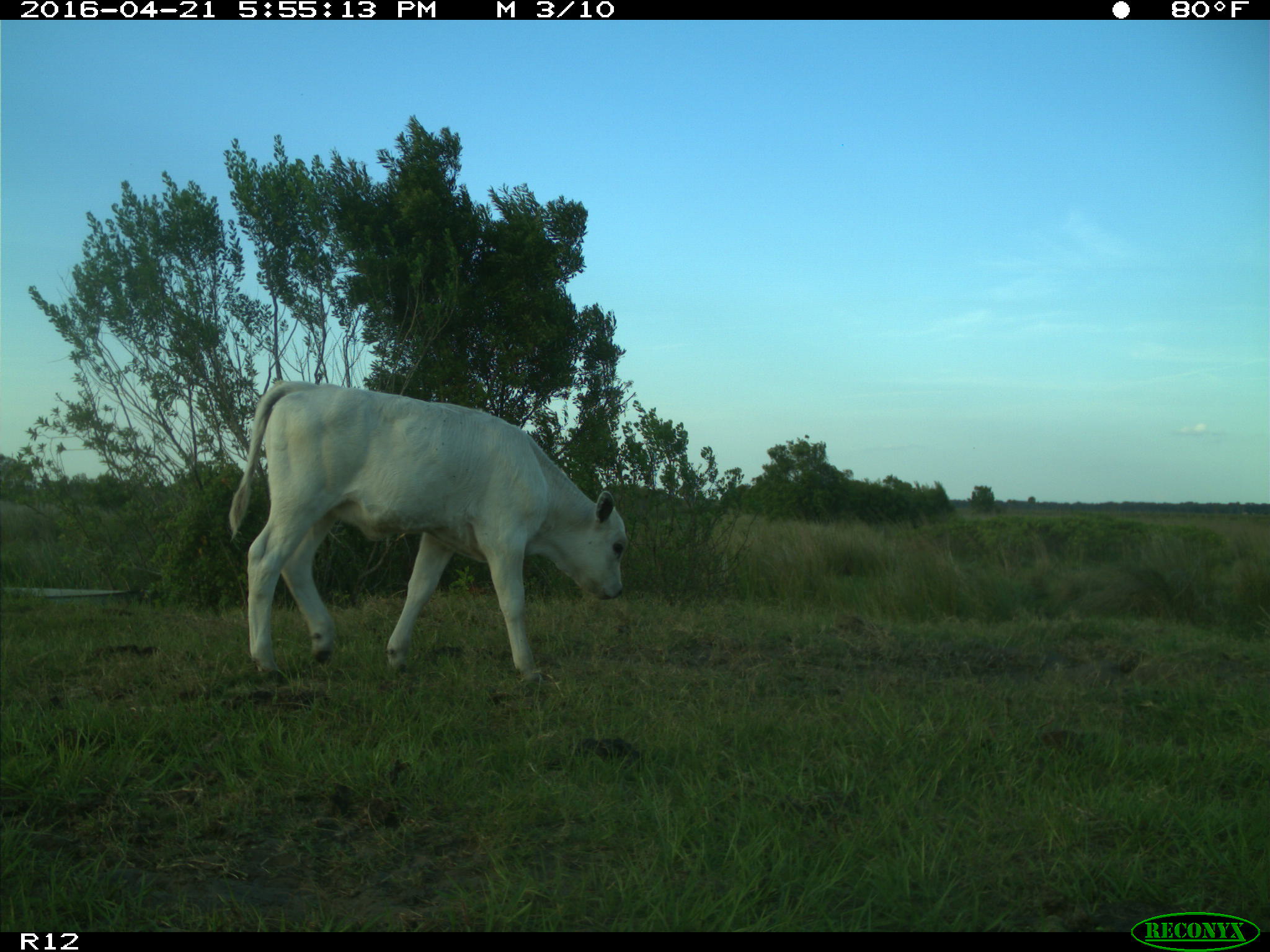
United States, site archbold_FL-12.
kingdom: Animalia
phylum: Chordata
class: Mammalia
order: Artiodactyla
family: Bovidae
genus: Bos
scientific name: Bos taurus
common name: domestic cow